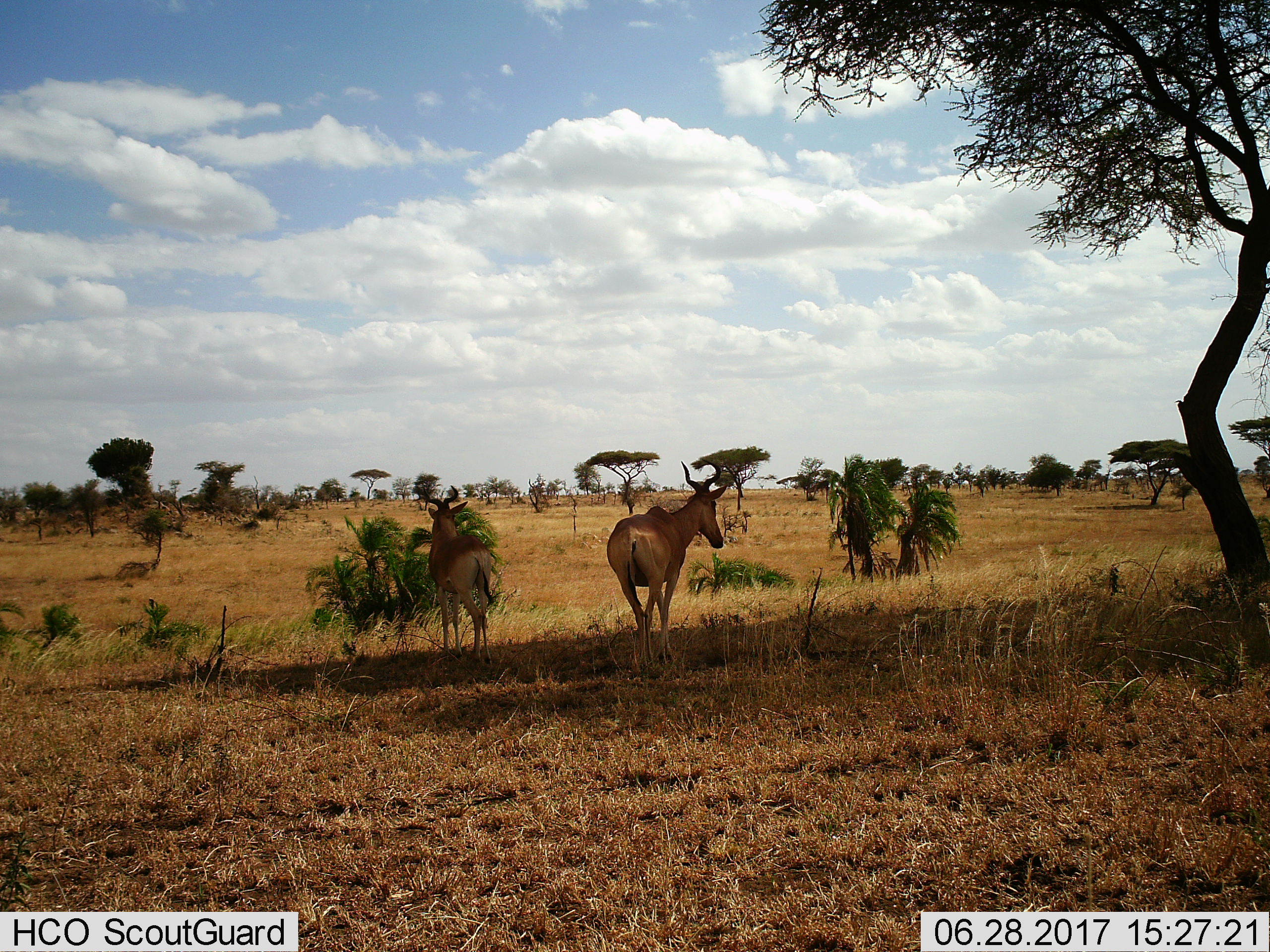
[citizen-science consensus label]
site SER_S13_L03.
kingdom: Animalia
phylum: Chordata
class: Mammalia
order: Artiodactyla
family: Bovidae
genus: Alcelaphus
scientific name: Alcelaphus buselaphus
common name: hartebeest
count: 2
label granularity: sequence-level